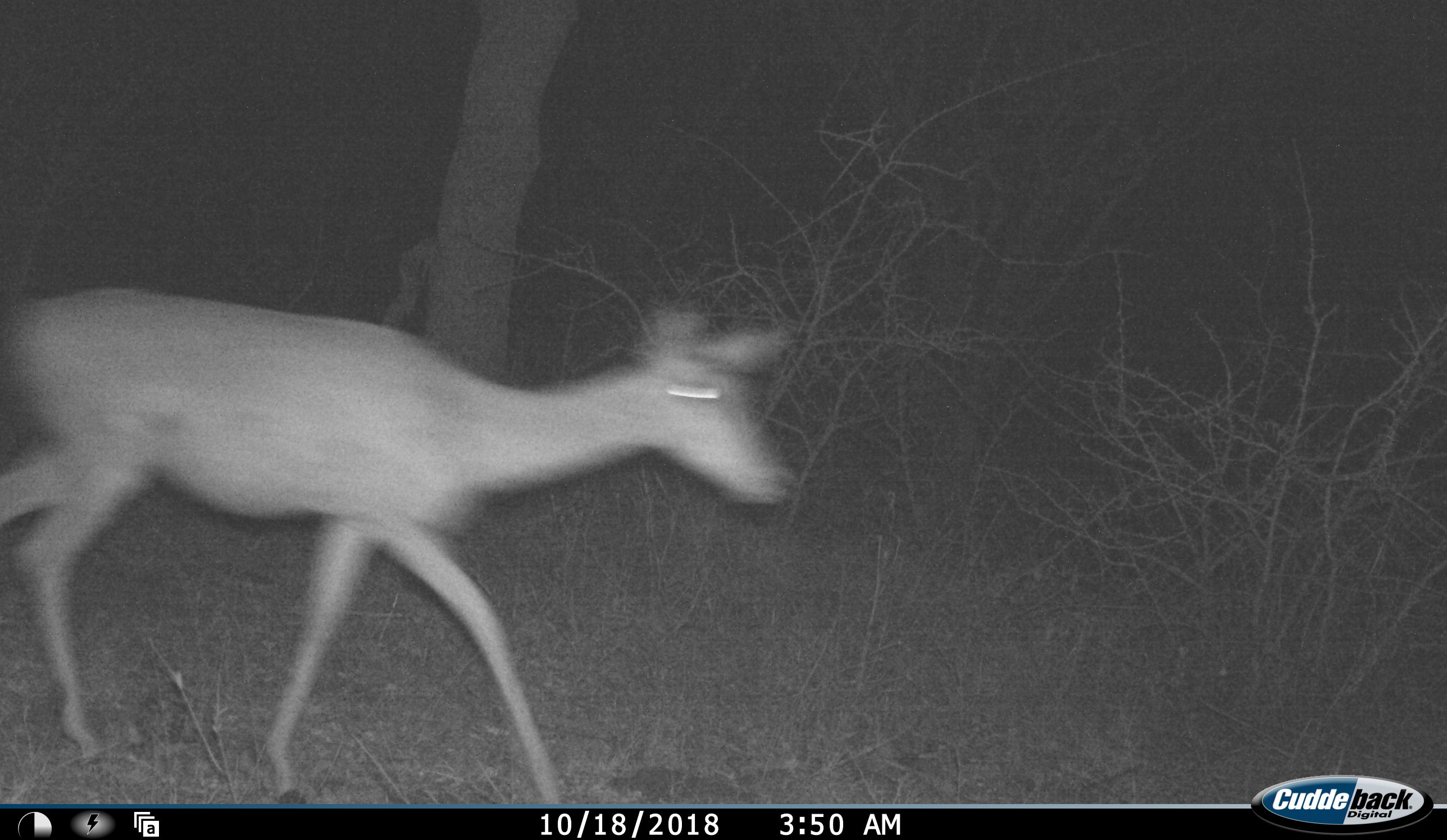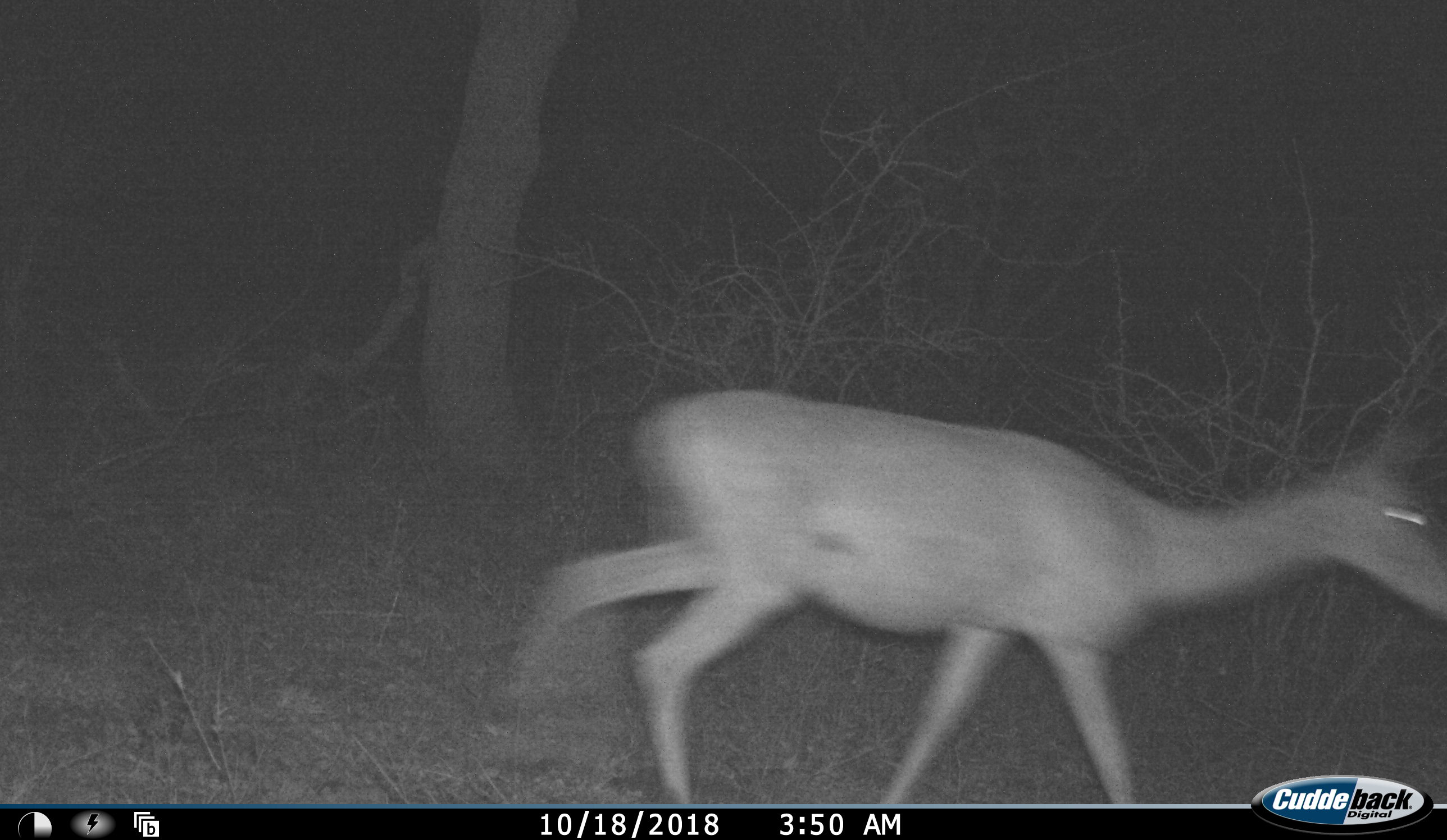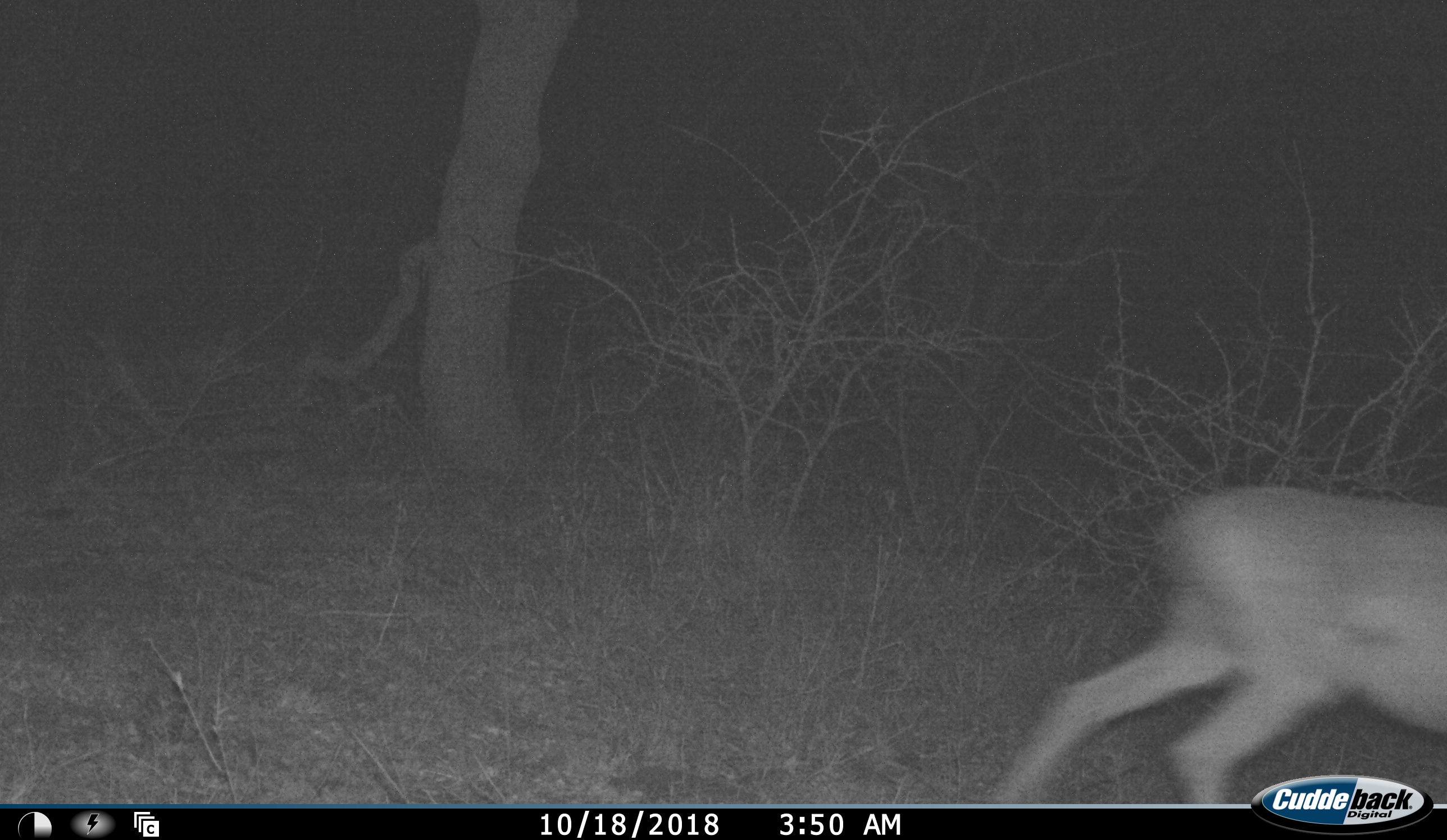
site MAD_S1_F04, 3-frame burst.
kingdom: Animalia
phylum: Chordata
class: Mammalia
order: Artiodactyla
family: Bovidae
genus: Aepyceros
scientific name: Aepyceros melampus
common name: impala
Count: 1.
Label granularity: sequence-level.